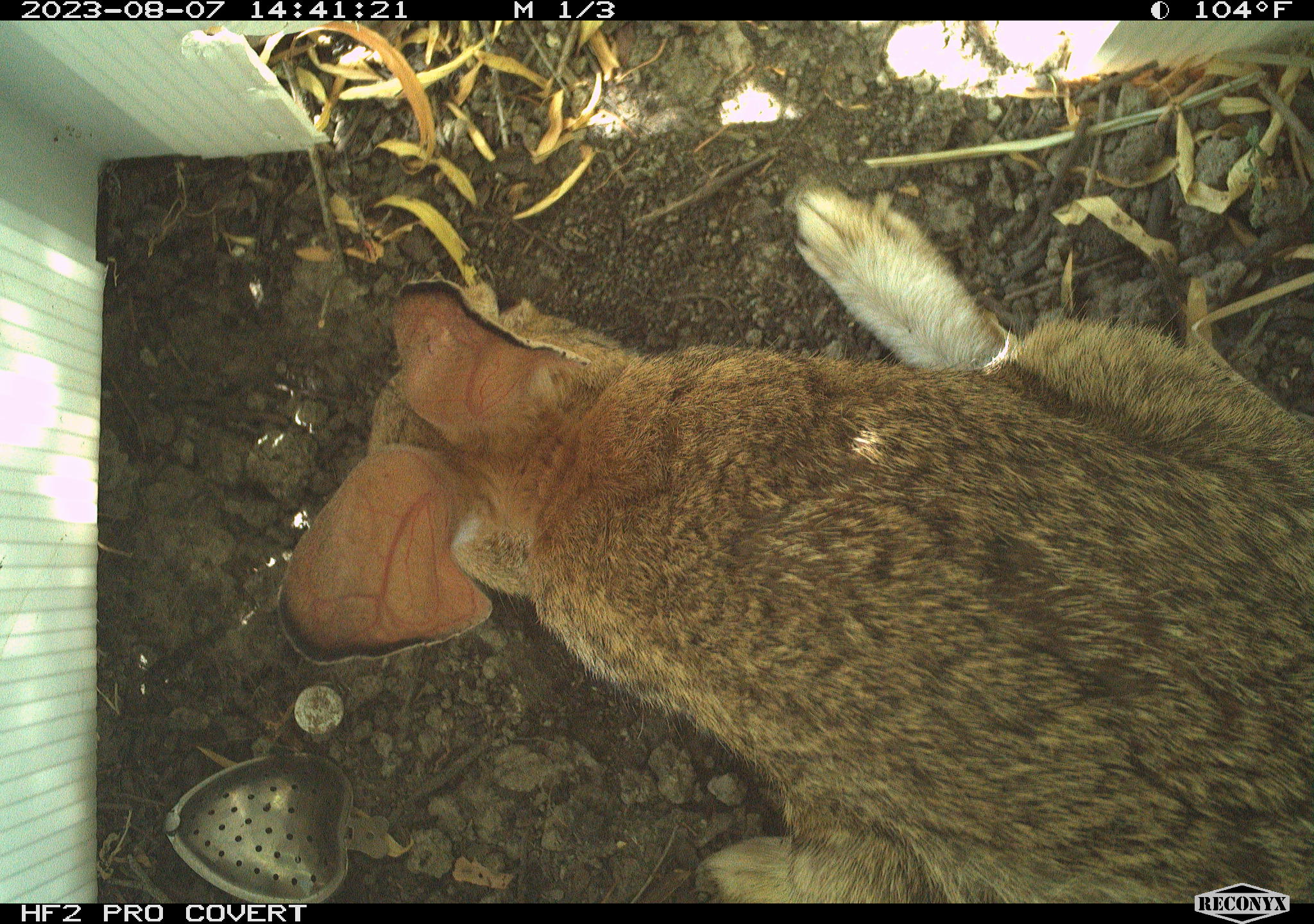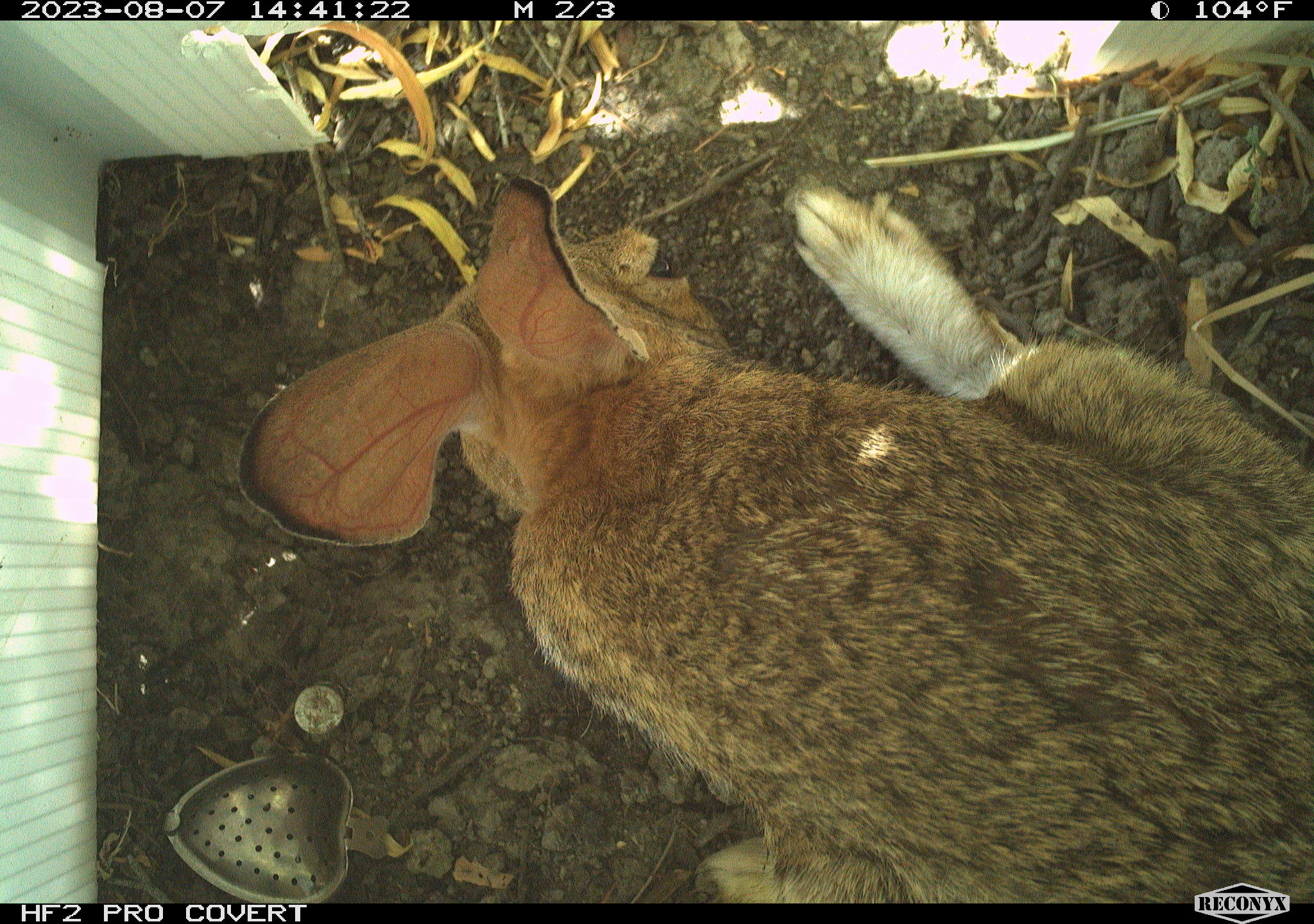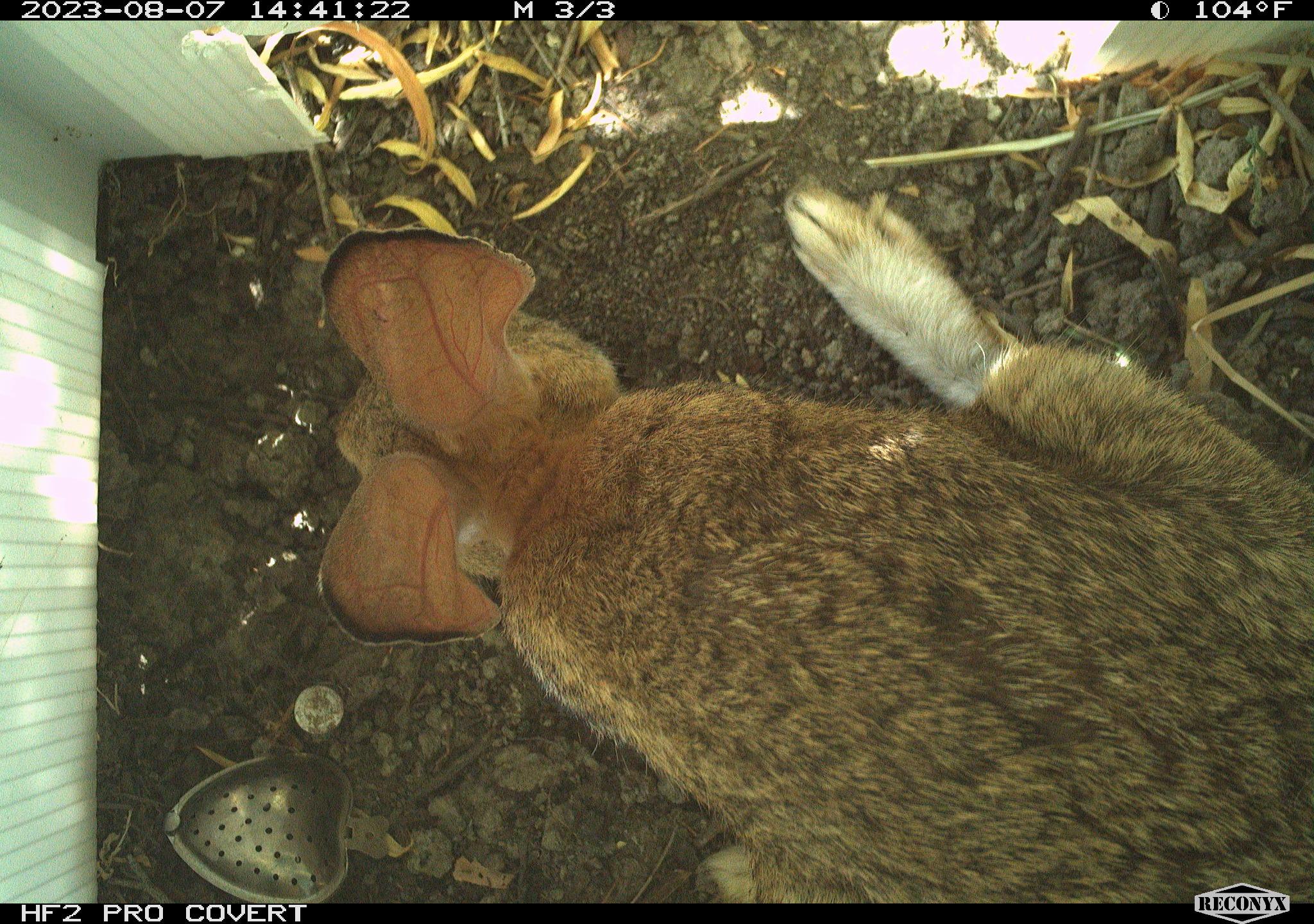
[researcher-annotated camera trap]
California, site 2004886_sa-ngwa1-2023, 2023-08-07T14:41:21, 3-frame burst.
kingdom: Animalia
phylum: Chordata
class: Mammalia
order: Lagomorpha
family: Leporidae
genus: Sylvilagus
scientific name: Sylvilagus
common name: cottontail rabbits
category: sylvilagus species